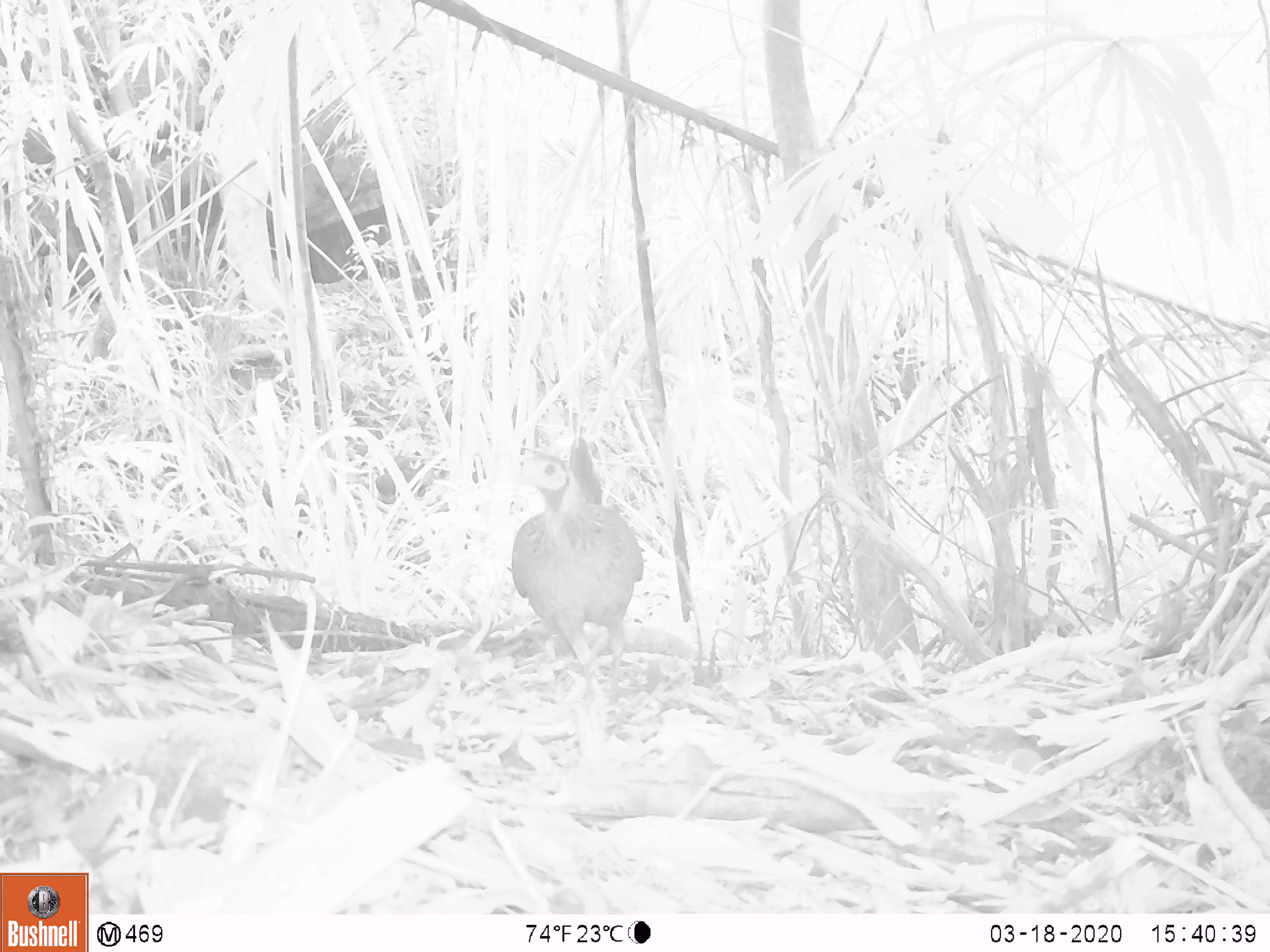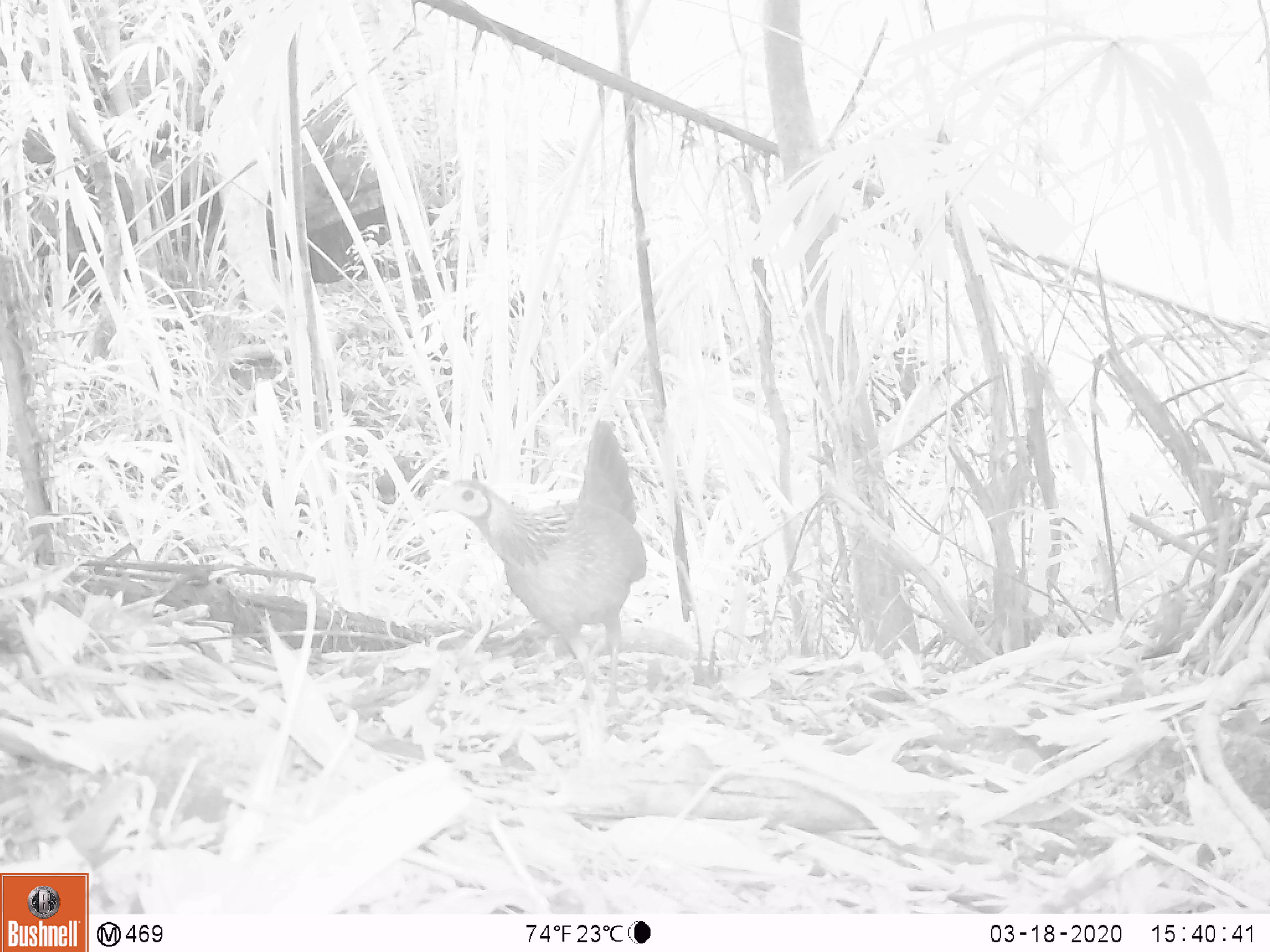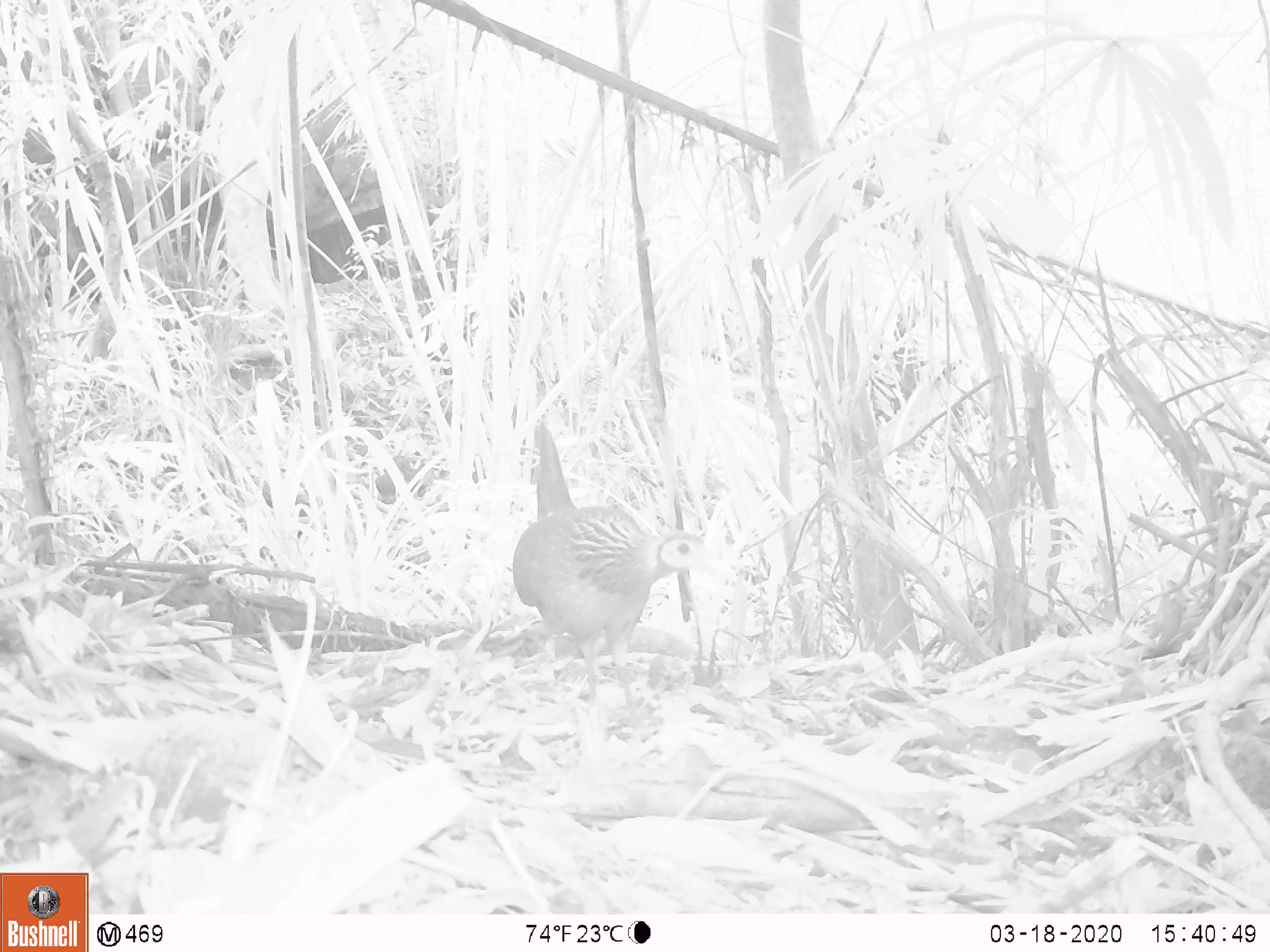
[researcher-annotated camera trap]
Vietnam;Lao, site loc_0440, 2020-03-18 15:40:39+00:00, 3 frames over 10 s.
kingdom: Animalia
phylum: Chordata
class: Aves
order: Galliformes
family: Phasianidae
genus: Gallus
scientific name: Gallus gallus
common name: red junglefowl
Red junglefowl (Gallus gallus). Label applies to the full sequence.